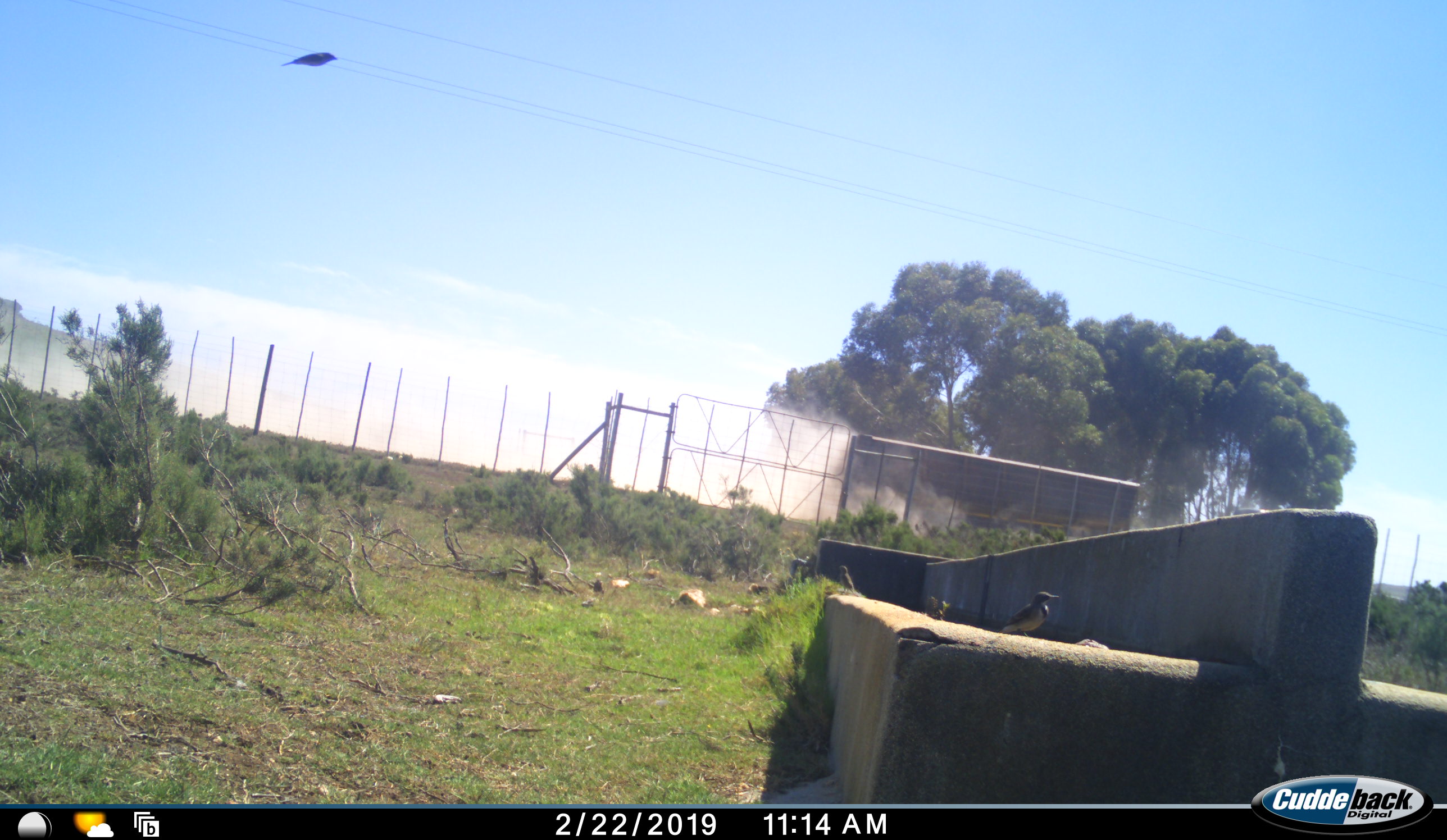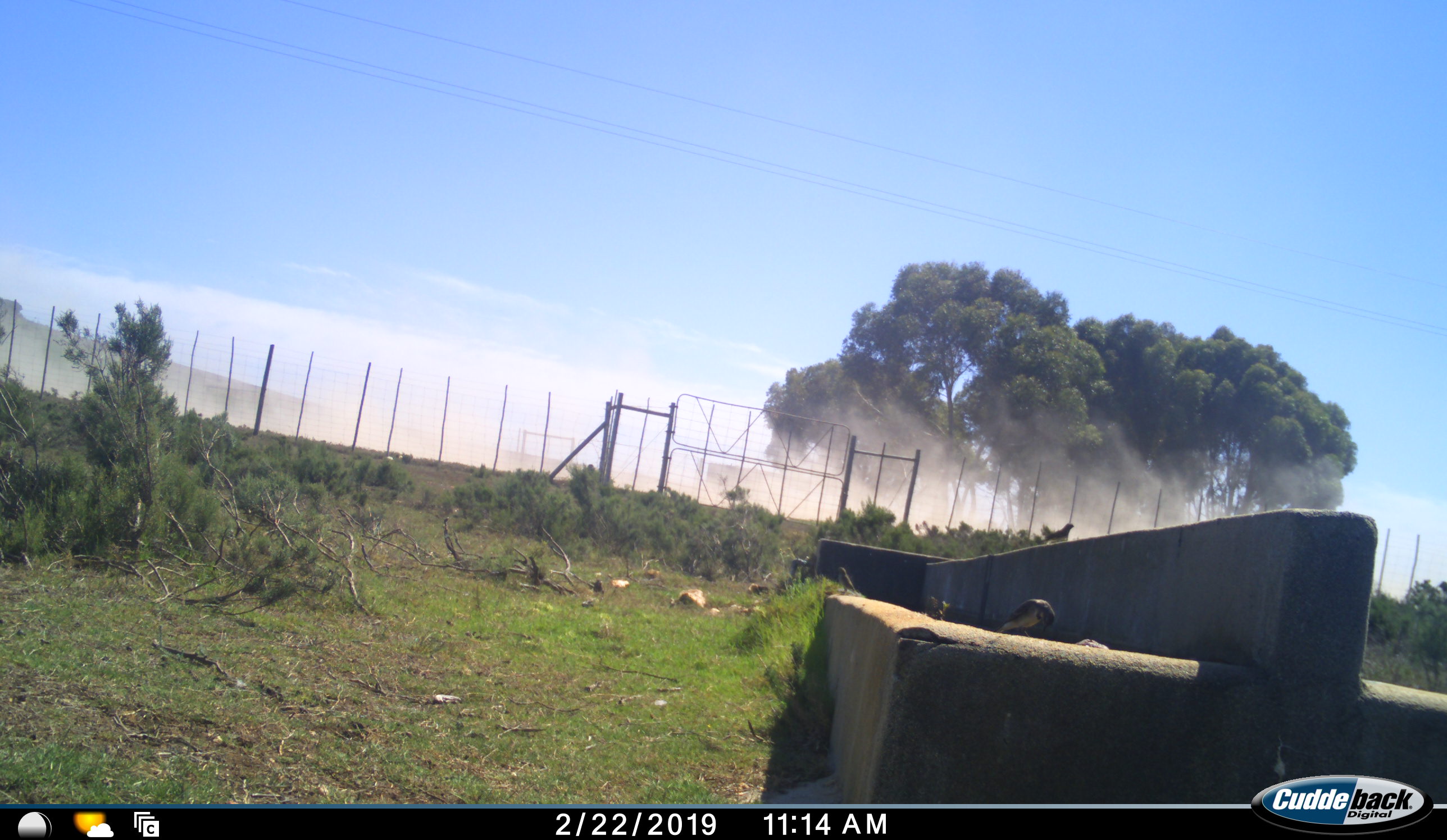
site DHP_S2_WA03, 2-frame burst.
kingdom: Animalia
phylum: Chordata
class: Aves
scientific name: Aves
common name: bird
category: birdother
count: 3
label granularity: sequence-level